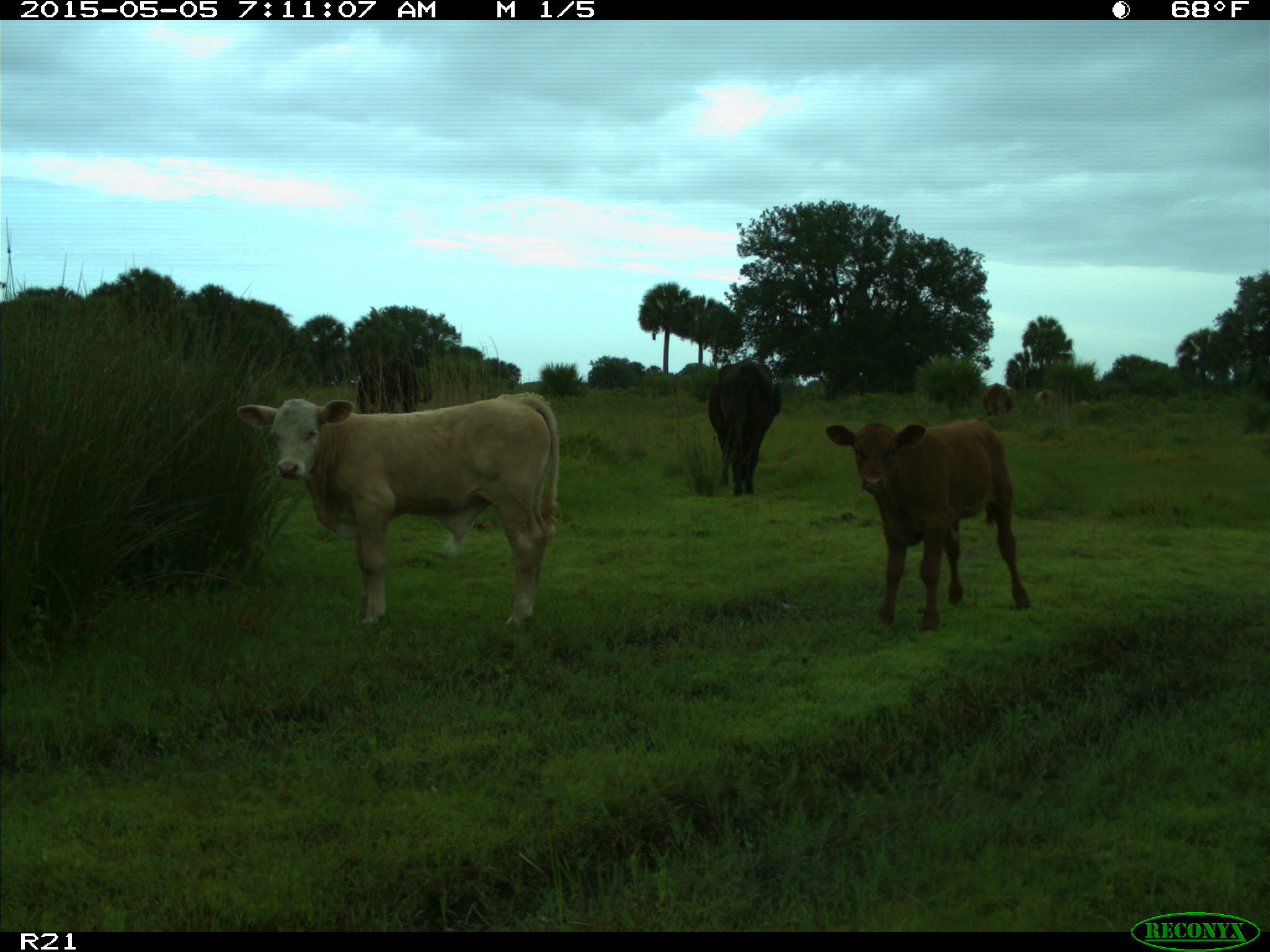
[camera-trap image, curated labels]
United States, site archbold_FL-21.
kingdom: Animalia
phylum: Chordata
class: Mammalia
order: Artiodactyla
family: Bovidae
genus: Bos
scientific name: Bos taurus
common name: domestic cow